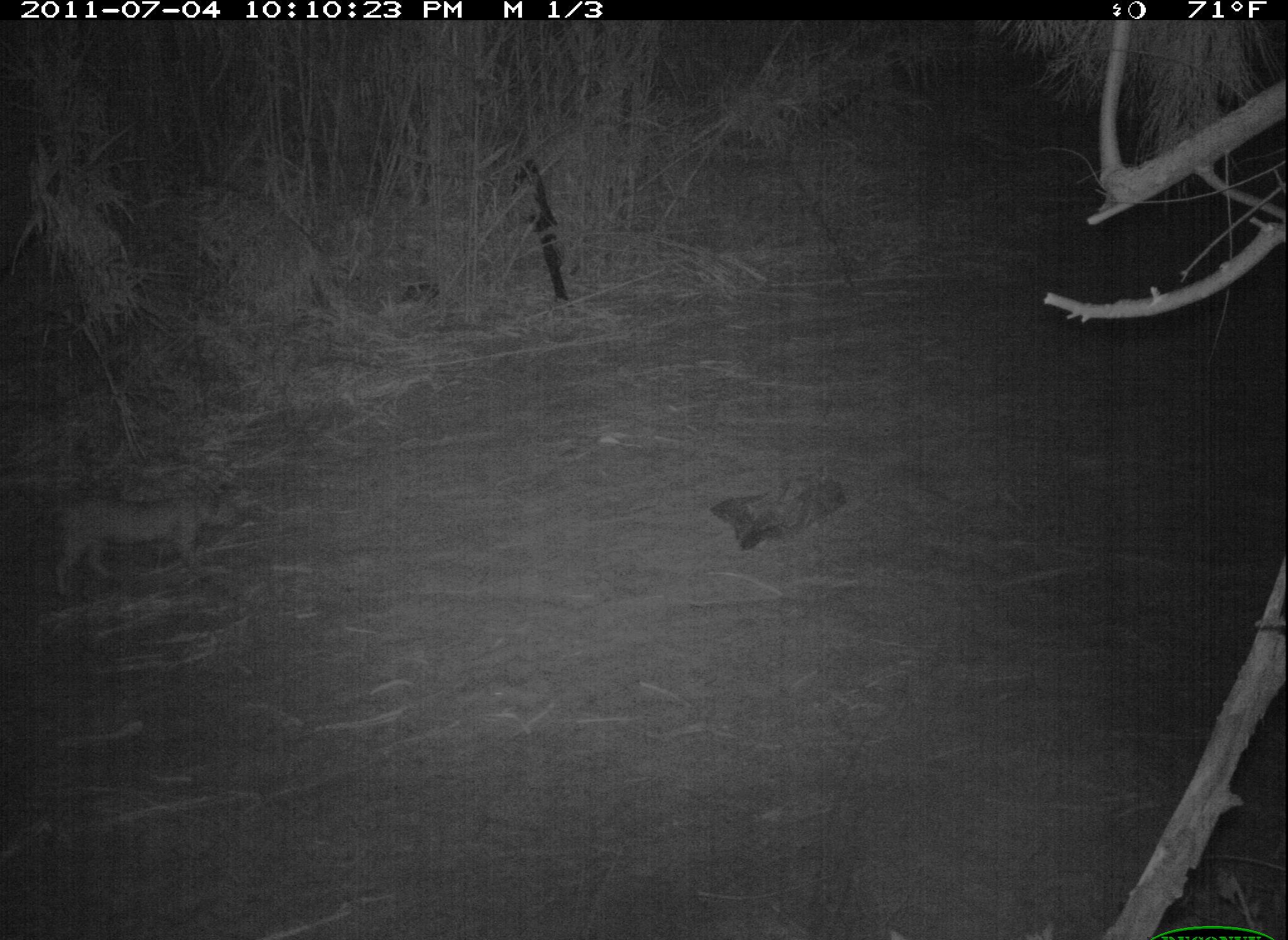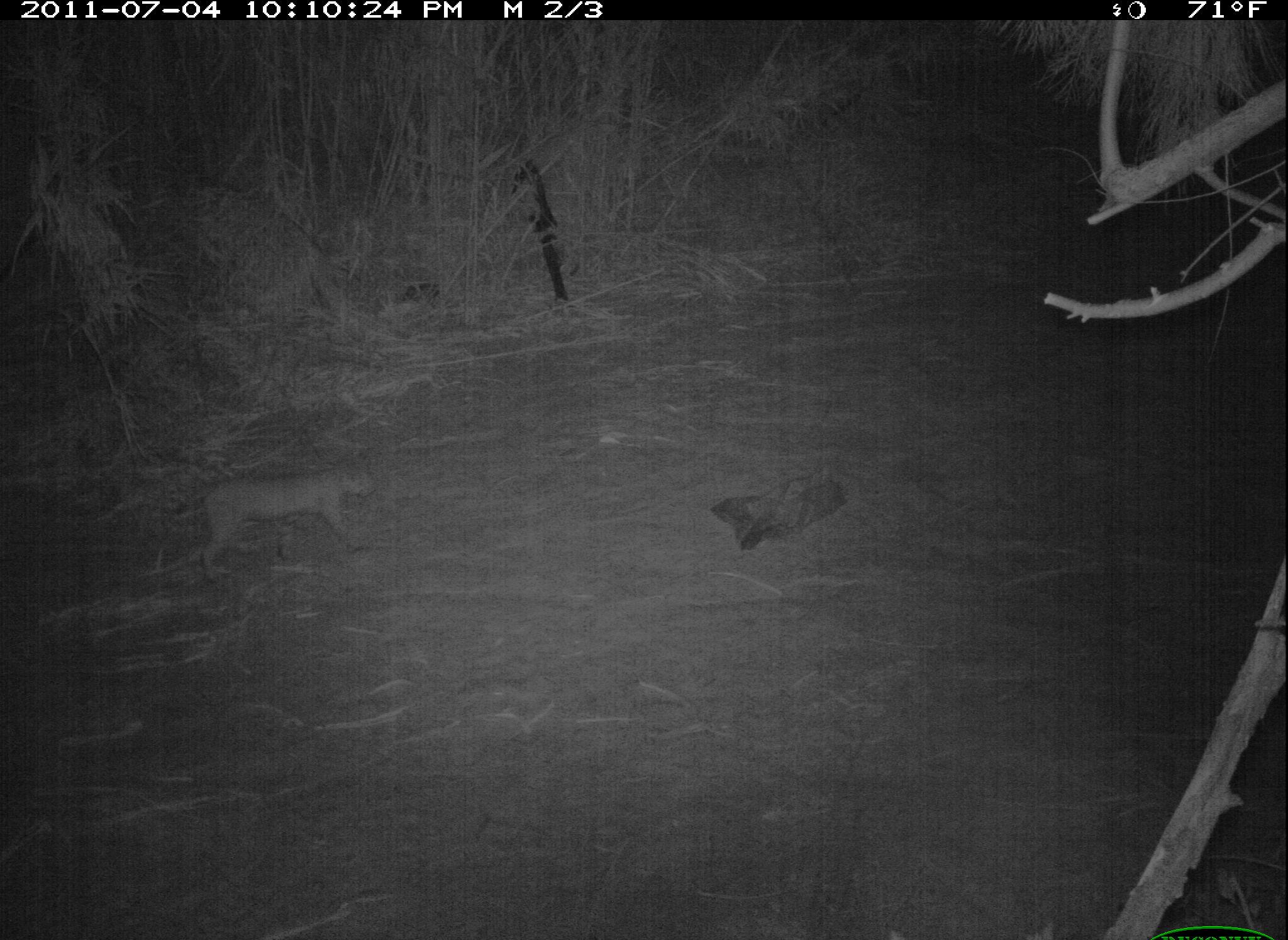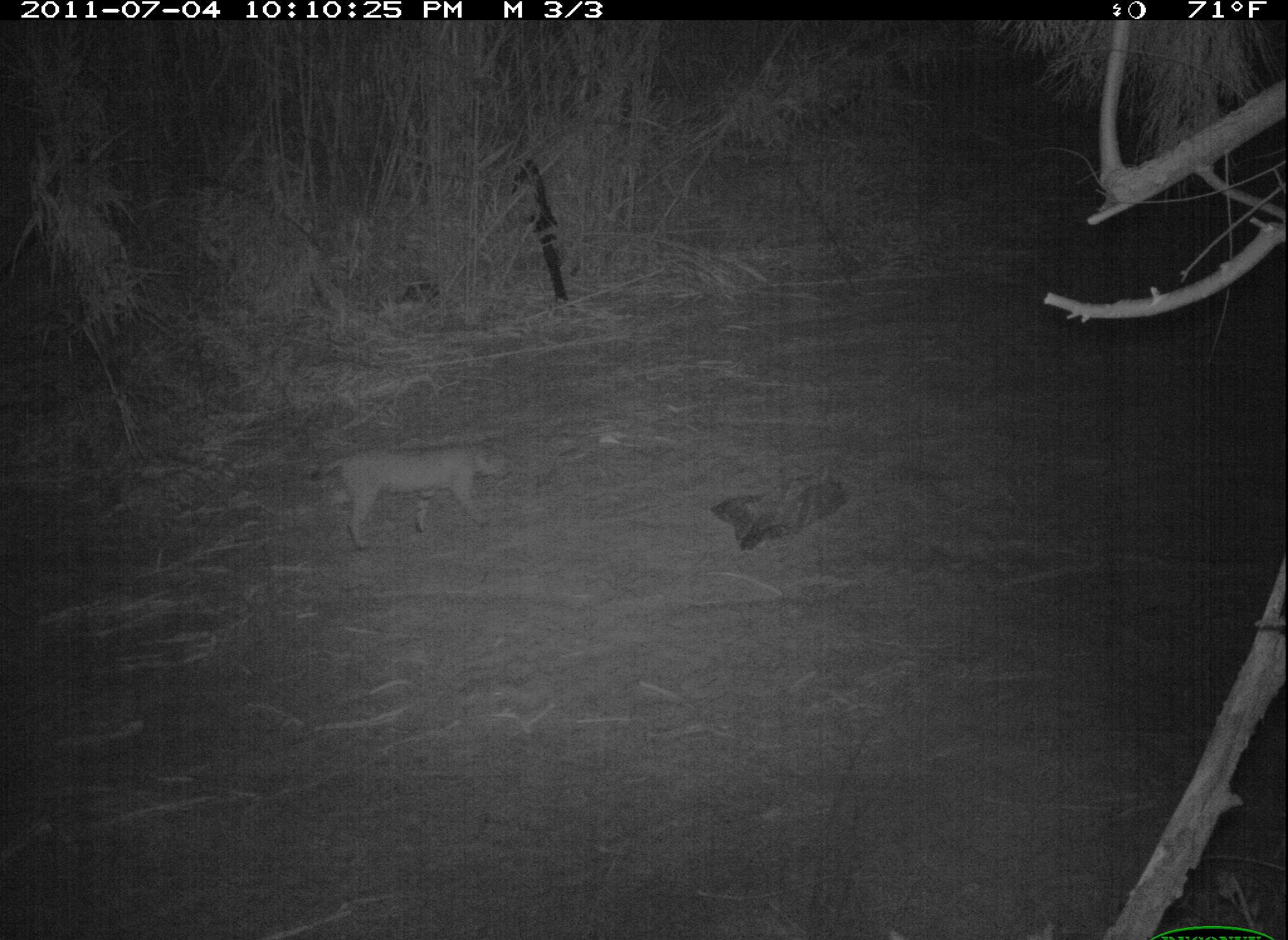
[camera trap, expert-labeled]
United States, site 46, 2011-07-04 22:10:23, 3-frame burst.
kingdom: Animalia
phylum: Chordata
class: Mammalia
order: Carnivora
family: Felidae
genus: Lynx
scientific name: Lynx rufus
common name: bobcat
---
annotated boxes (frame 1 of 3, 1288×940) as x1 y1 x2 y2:
bobcat: 34 478 282 609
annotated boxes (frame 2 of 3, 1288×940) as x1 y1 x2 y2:
bobcat: 155 441 385 591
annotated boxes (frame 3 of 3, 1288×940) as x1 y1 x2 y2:
bobcat: 304 423 534 561